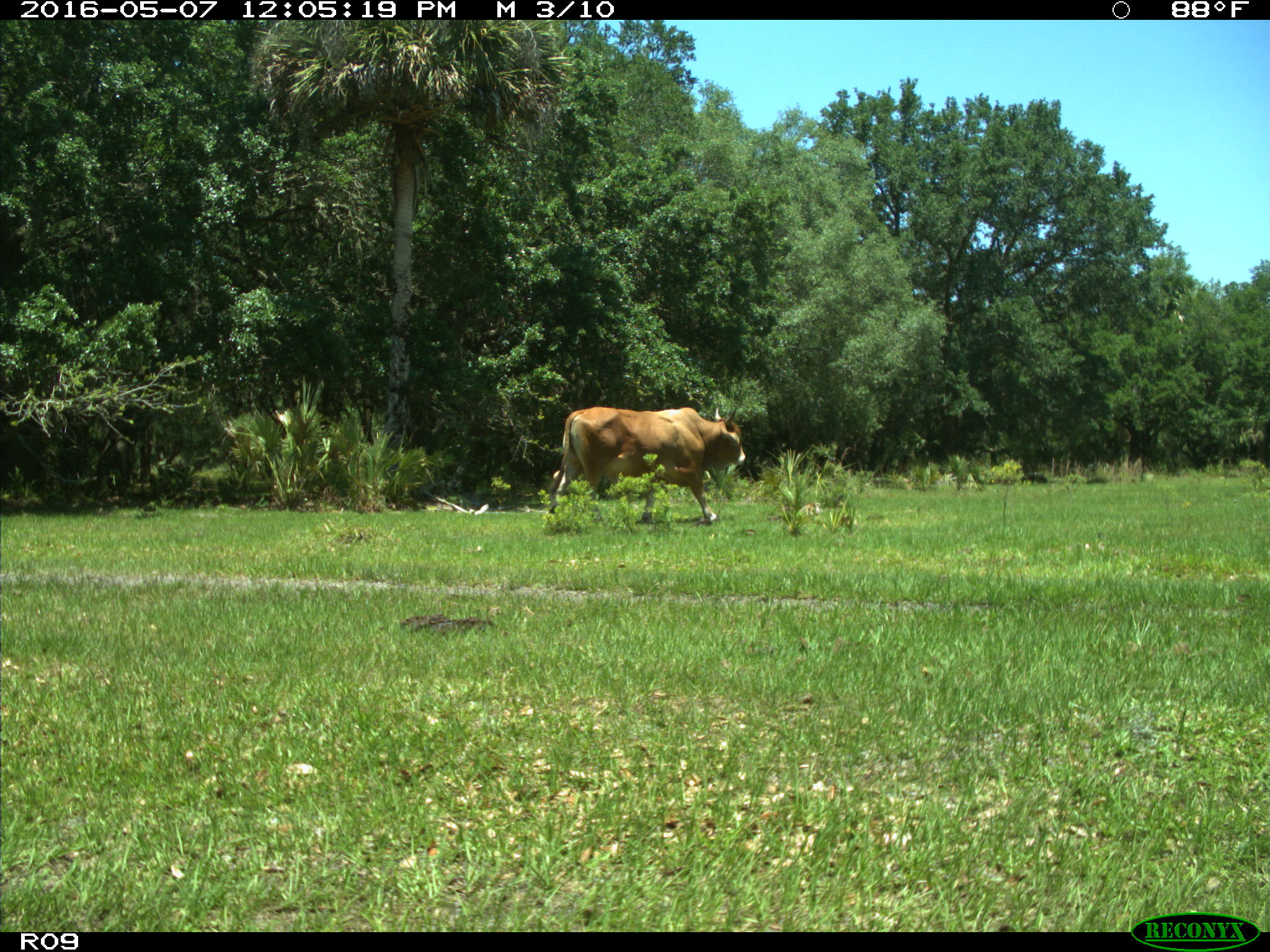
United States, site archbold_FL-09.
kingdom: Animalia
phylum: Chordata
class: Mammalia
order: Artiodactyla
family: Bovidae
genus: Bos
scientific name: Bos taurus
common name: domestic cow